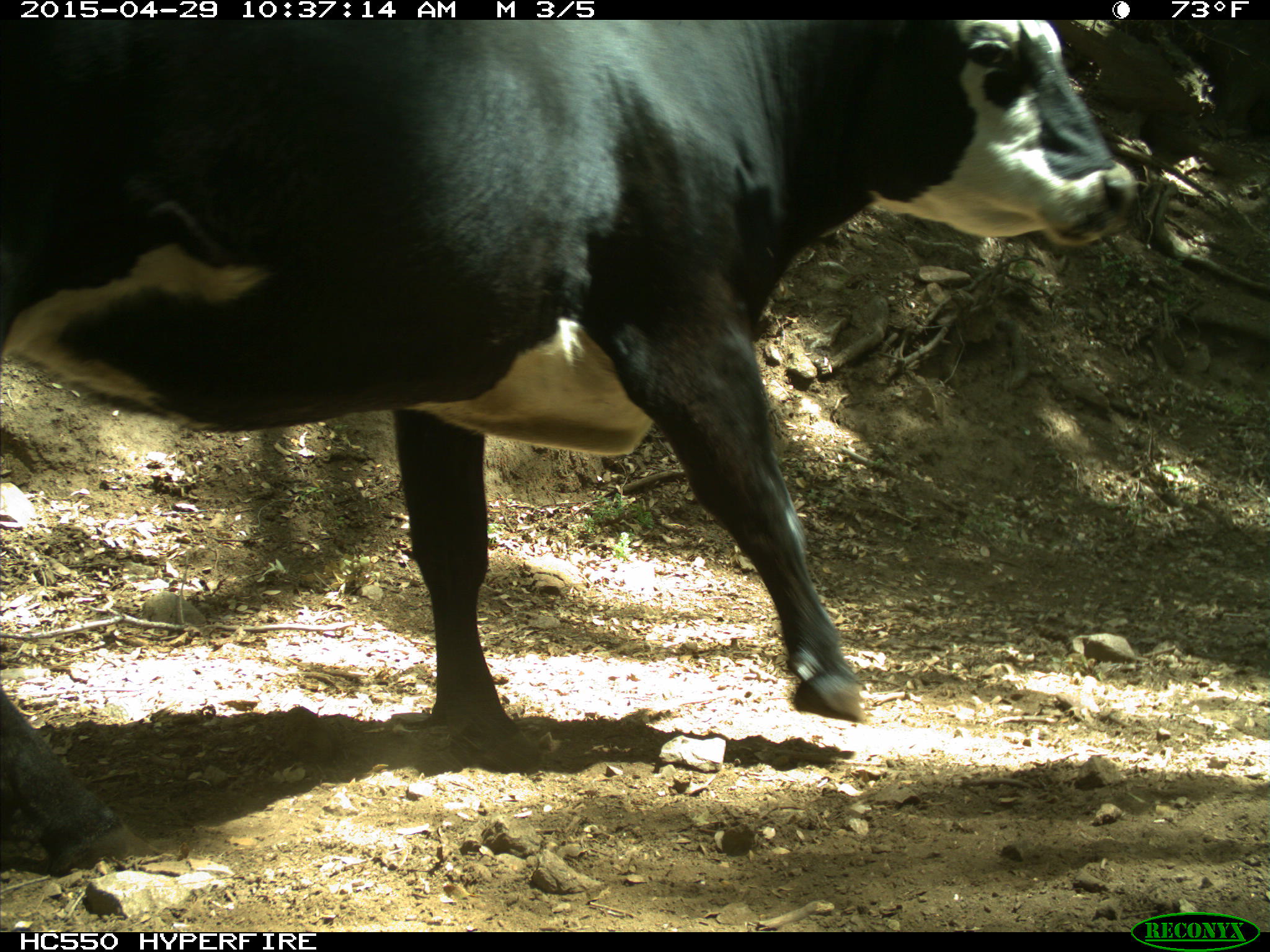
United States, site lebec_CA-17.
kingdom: Animalia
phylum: Chordata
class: Mammalia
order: Artiodactyla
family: Bovidae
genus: Bos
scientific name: Bos taurus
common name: domestic cow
Bos taurus (domestic cow).